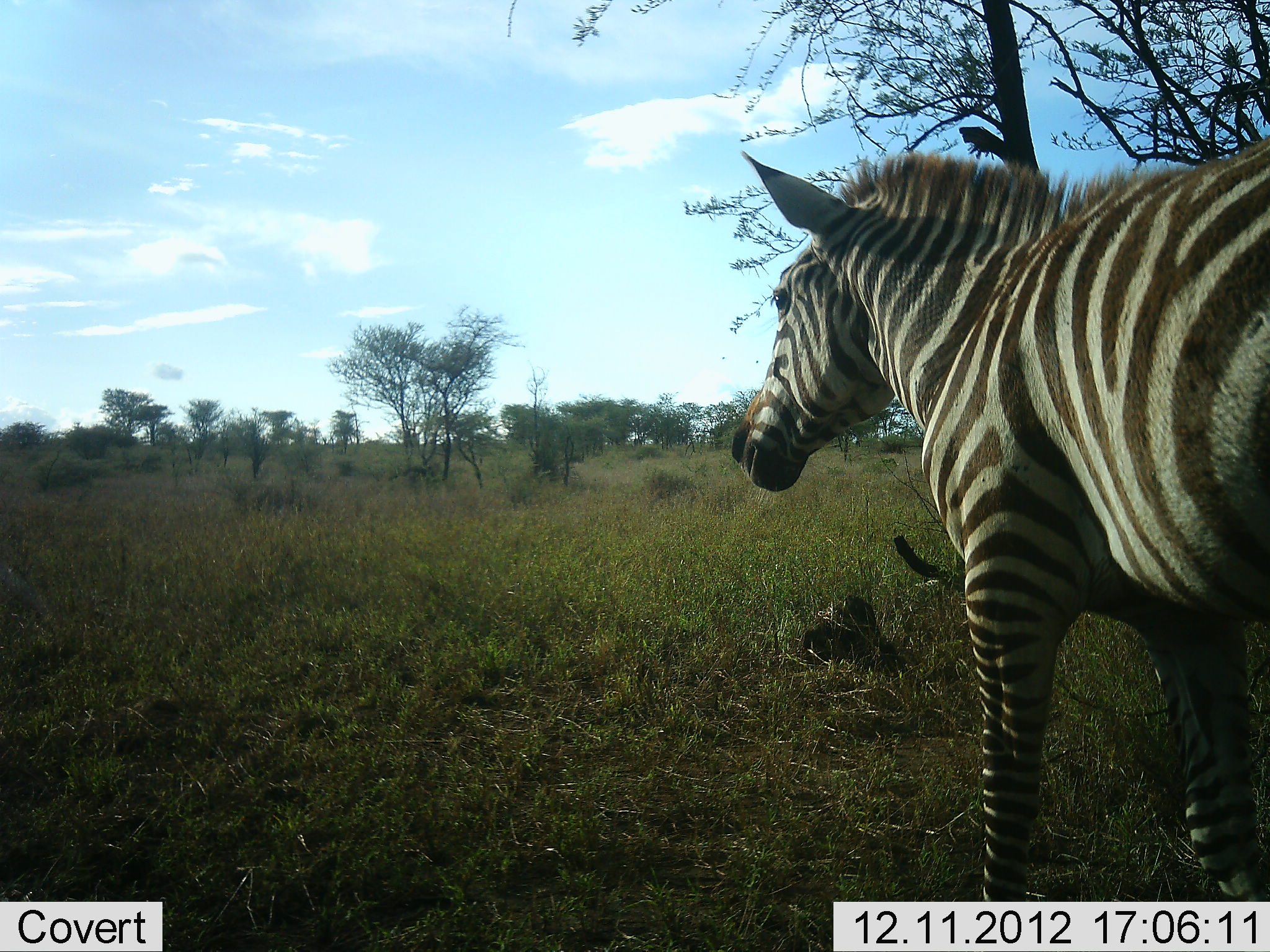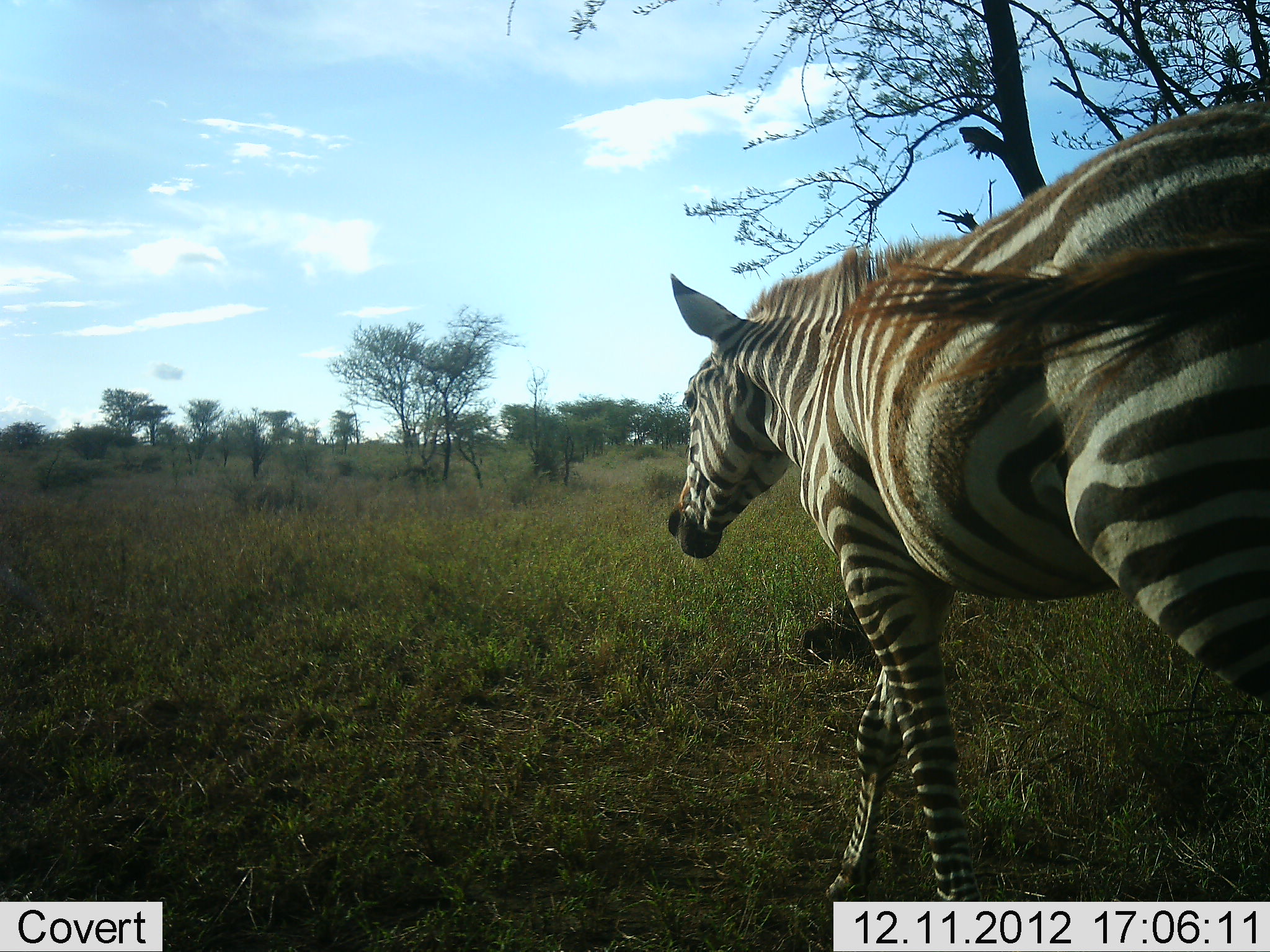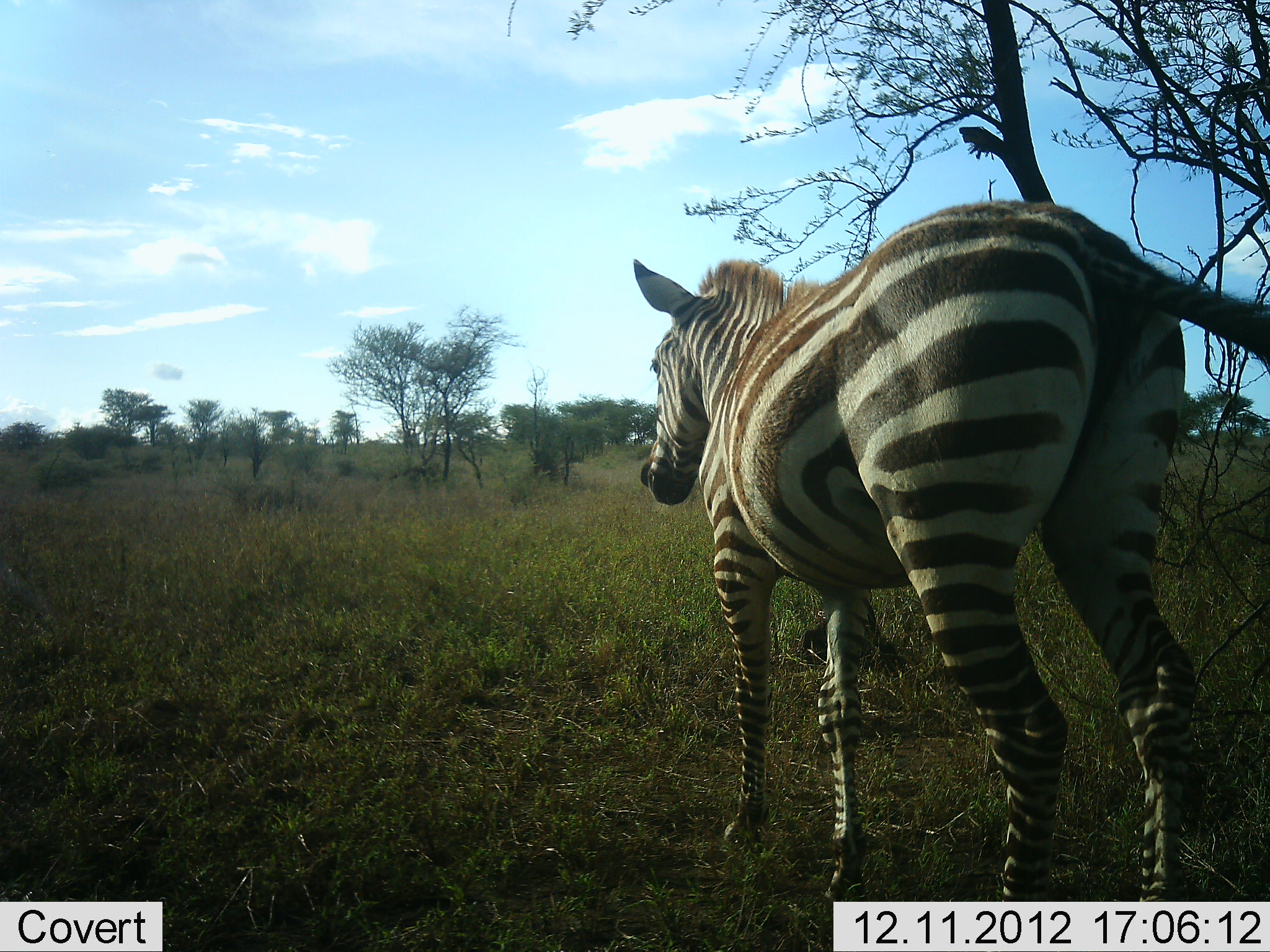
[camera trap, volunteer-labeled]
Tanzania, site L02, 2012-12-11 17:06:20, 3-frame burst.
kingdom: Animalia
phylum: Chordata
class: Mammalia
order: Perissodactyla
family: Equidae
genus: Equus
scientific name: Equus quagga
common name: plains zebra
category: zebra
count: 1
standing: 0%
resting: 0%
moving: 100%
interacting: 0%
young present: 6%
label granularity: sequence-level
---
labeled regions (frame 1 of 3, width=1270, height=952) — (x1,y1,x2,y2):
animal: (727,131,1270,902)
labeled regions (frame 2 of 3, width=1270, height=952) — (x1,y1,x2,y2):
animal: (663,95,1270,901)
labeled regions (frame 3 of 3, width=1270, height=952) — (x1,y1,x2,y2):
animal: (631,194,1270,903)